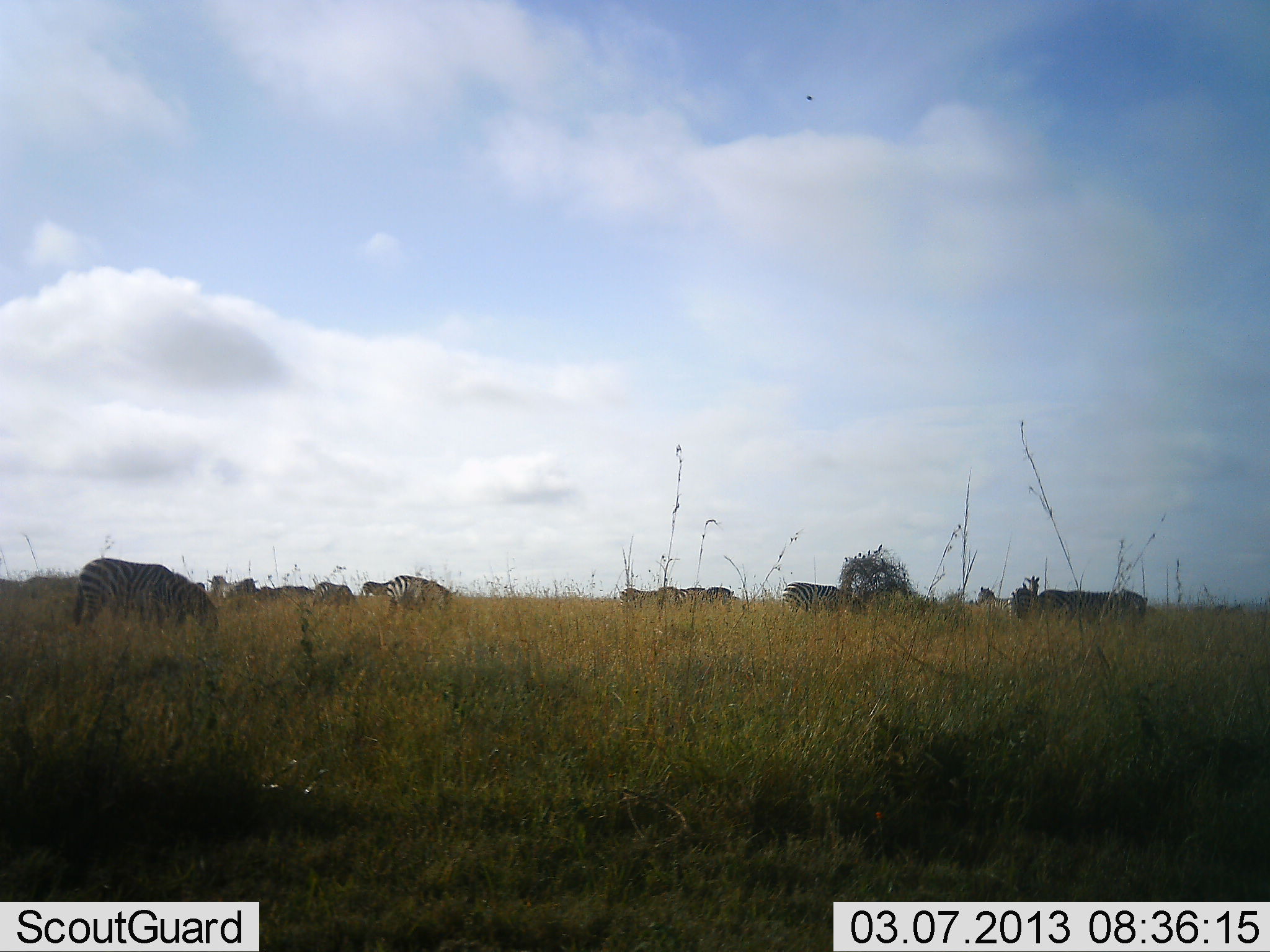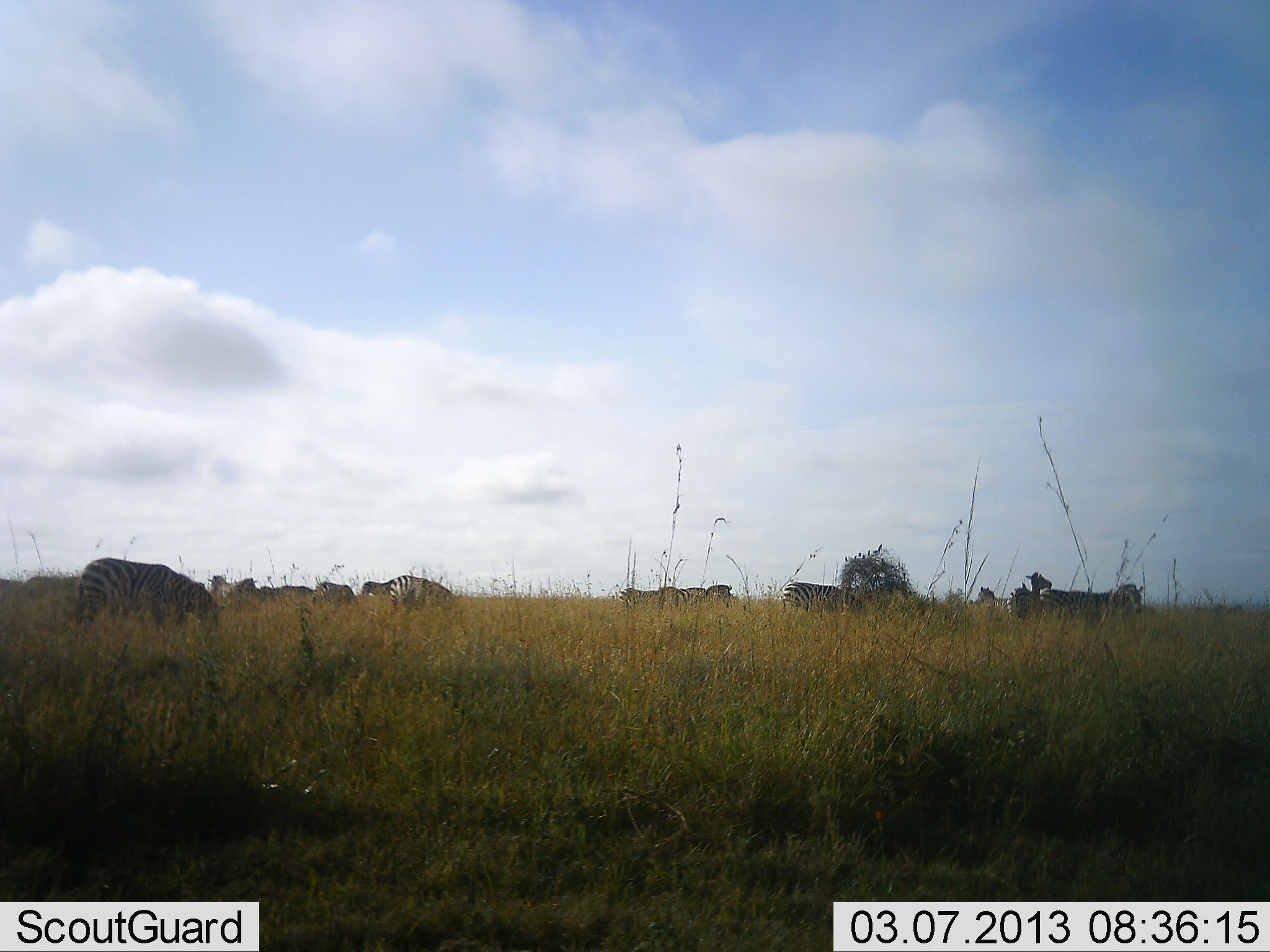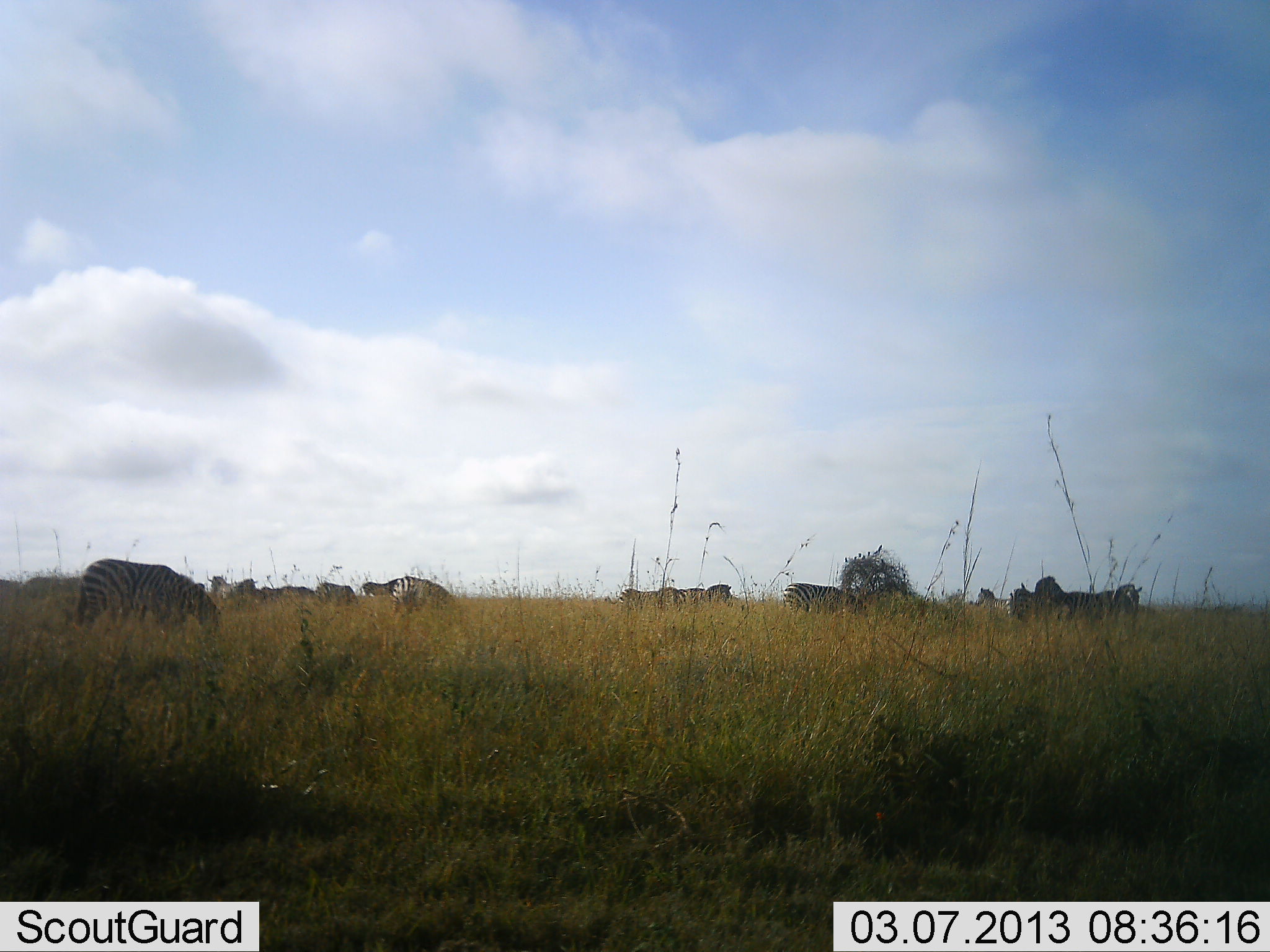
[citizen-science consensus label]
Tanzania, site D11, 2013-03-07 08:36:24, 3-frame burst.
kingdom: Animalia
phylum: Chordata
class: Mammalia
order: Perissodactyla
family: Equidae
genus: Equus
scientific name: Equus quagga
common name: plains zebra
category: zebra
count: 11-50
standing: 50%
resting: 3%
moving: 8%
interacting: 6%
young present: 0%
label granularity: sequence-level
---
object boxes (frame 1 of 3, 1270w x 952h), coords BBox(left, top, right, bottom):
animal: BBox(72, 558, 220, 636); BBox(387, 575, 459, 617); BBox(781, 581, 839, 612); BBox(1090, 590, 1148, 617); BBox(1038, 589, 1090, 617); BBox(1009, 575, 1040, 621); BBox(315, 582, 354, 607)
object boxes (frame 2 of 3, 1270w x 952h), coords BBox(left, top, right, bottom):
animal: BBox(75, 557, 226, 633); BBox(387, 575, 458, 614); BBox(1007, 571, 1052, 621); BBox(1090, 584, 1144, 619); BBox(783, 581, 839, 613); BBox(313, 582, 354, 607)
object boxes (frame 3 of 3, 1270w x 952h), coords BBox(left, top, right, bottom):
animal: BBox(75, 558, 223, 633); BBox(1007, 575, 1060, 621); BBox(392, 575, 454, 614); BBox(783, 581, 839, 613); BBox(1095, 584, 1144, 619); BBox(315, 582, 358, 607); BBox(975, 586, 1007, 612); BBox(619, 587, 658, 607); BBox(706, 584, 733, 602)